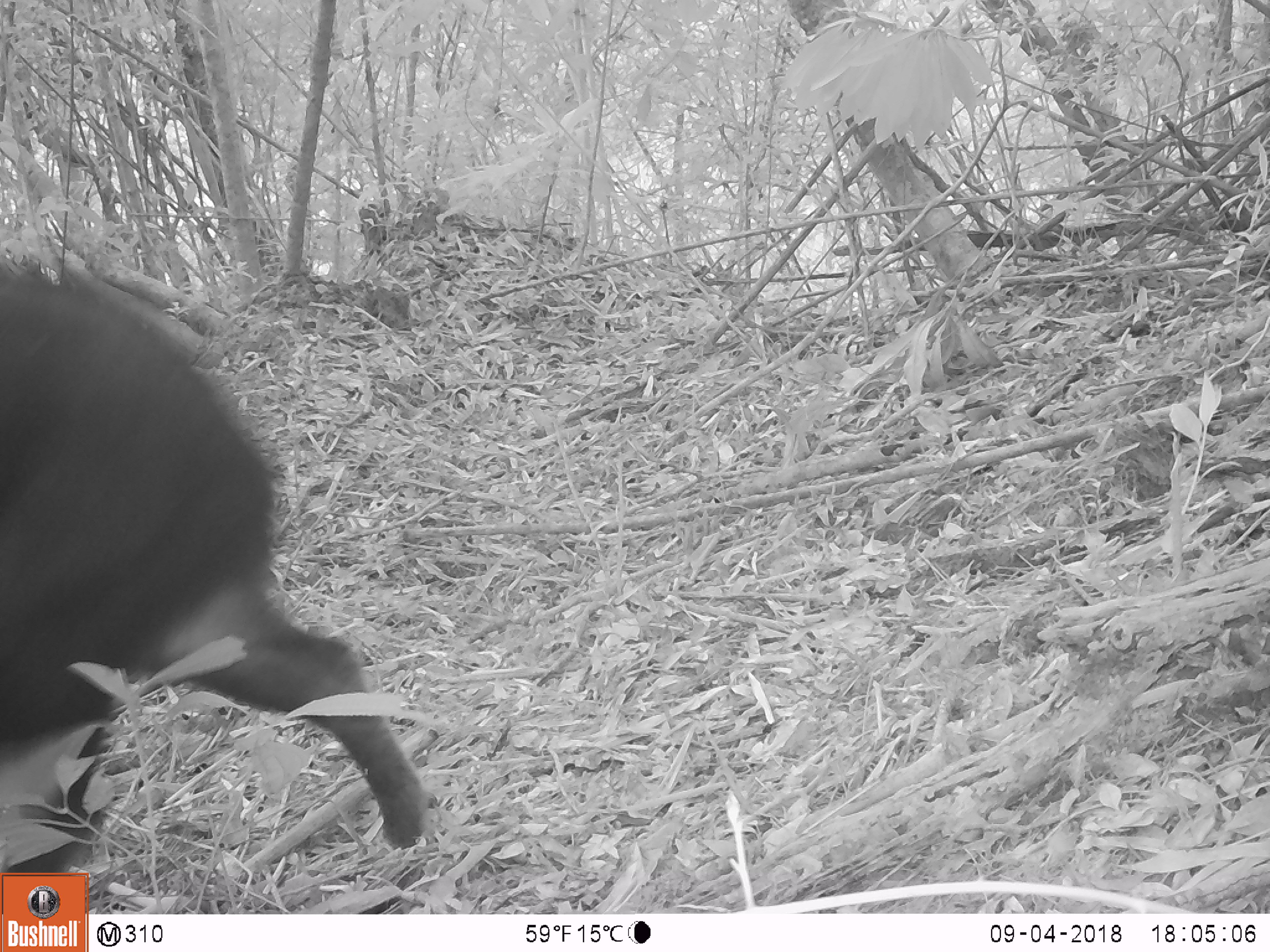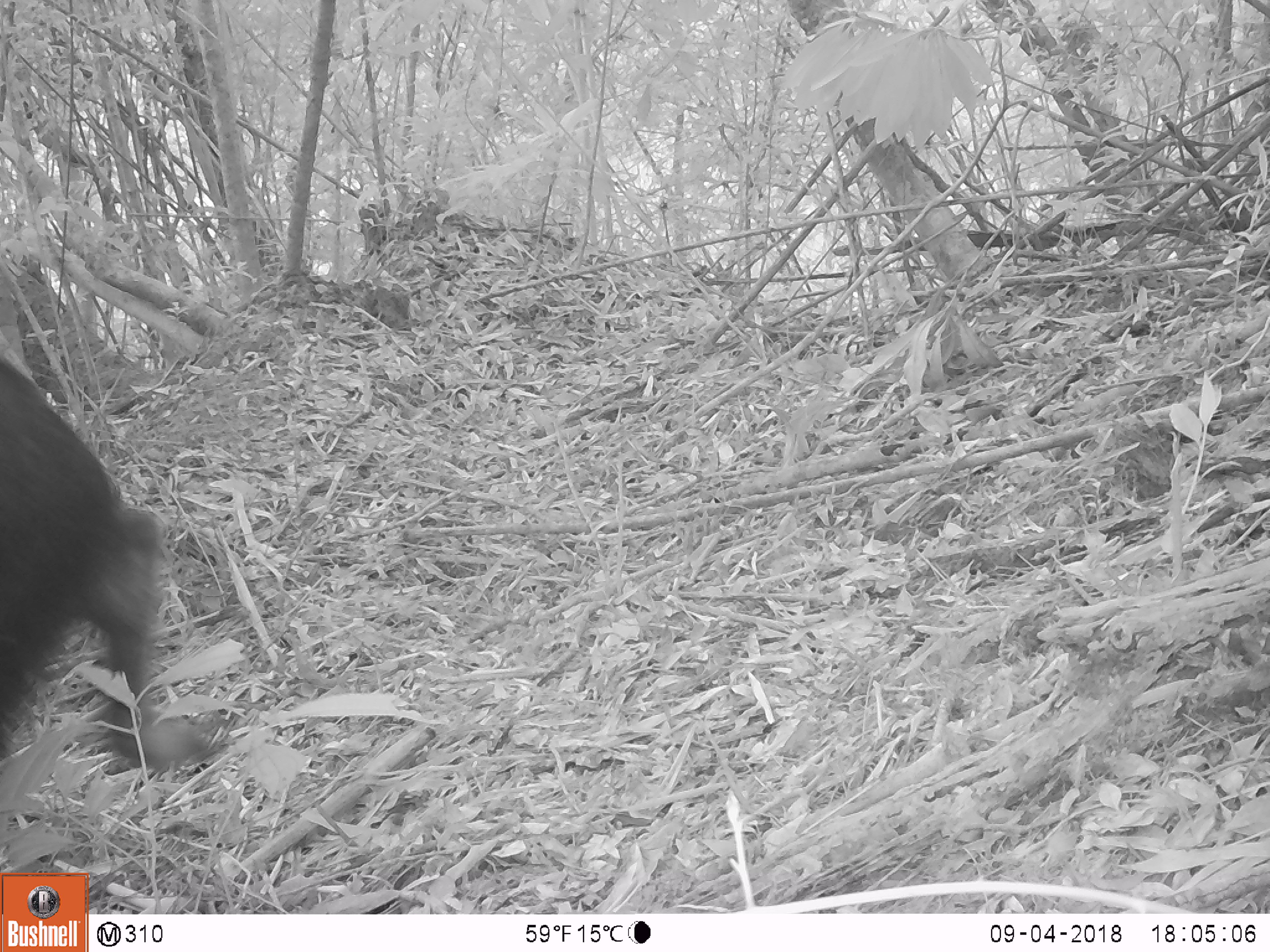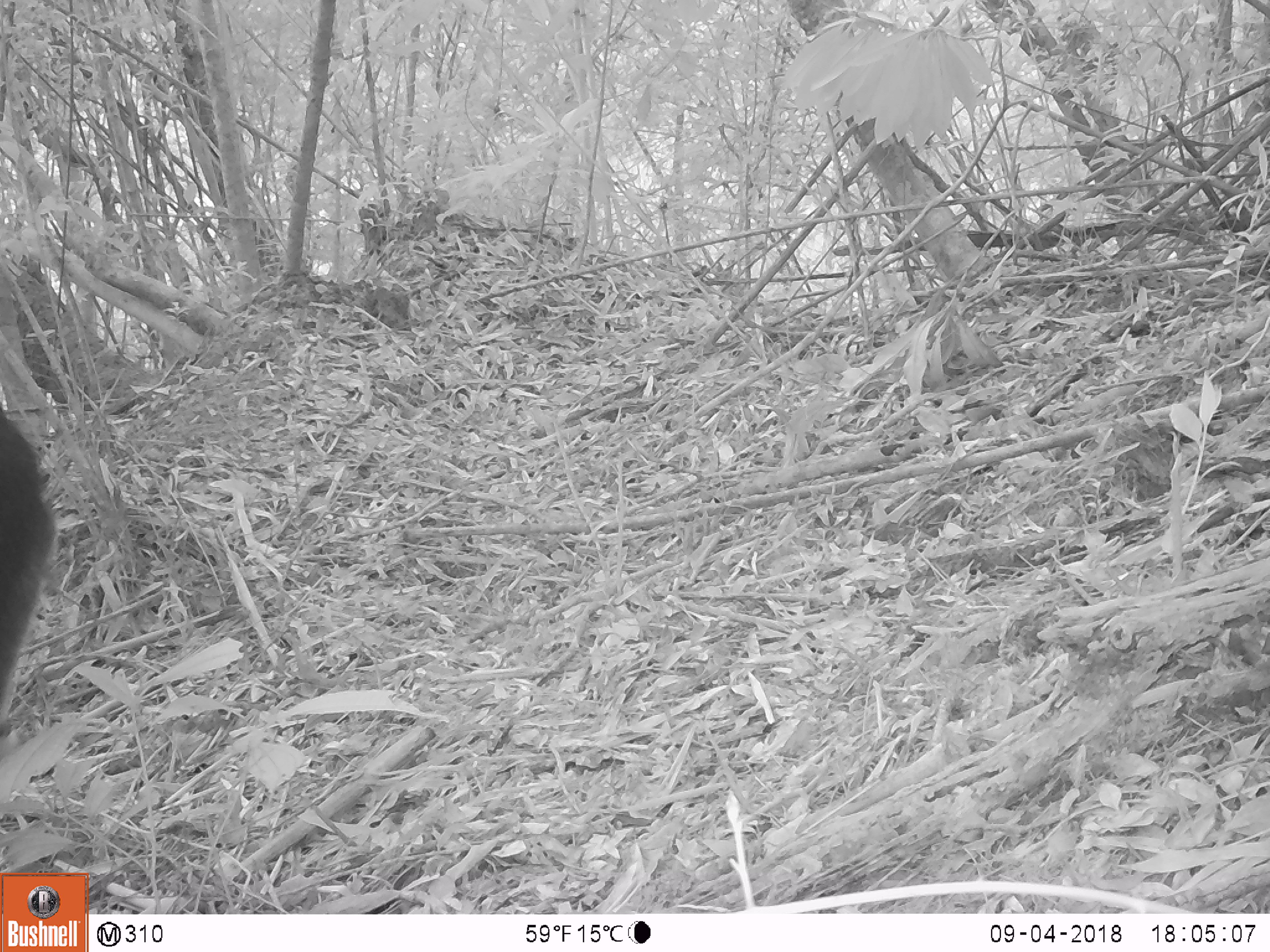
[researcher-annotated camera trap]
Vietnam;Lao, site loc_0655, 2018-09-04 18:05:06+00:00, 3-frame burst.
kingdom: Animalia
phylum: Chordata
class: Mammalia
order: Artiodactyla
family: Bovidae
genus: Capricornis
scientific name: Capricornis sumatraensis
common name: chinese serow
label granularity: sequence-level